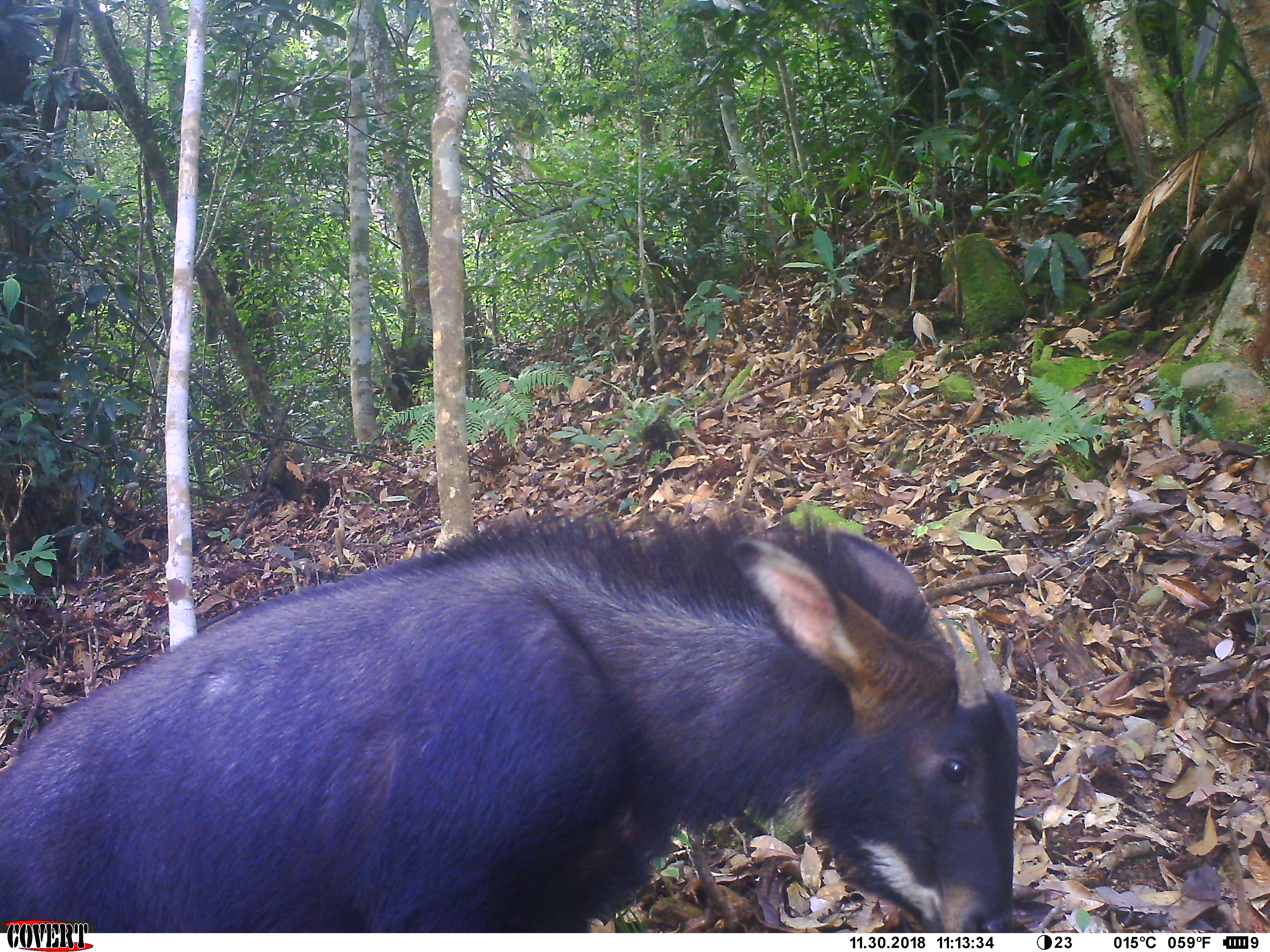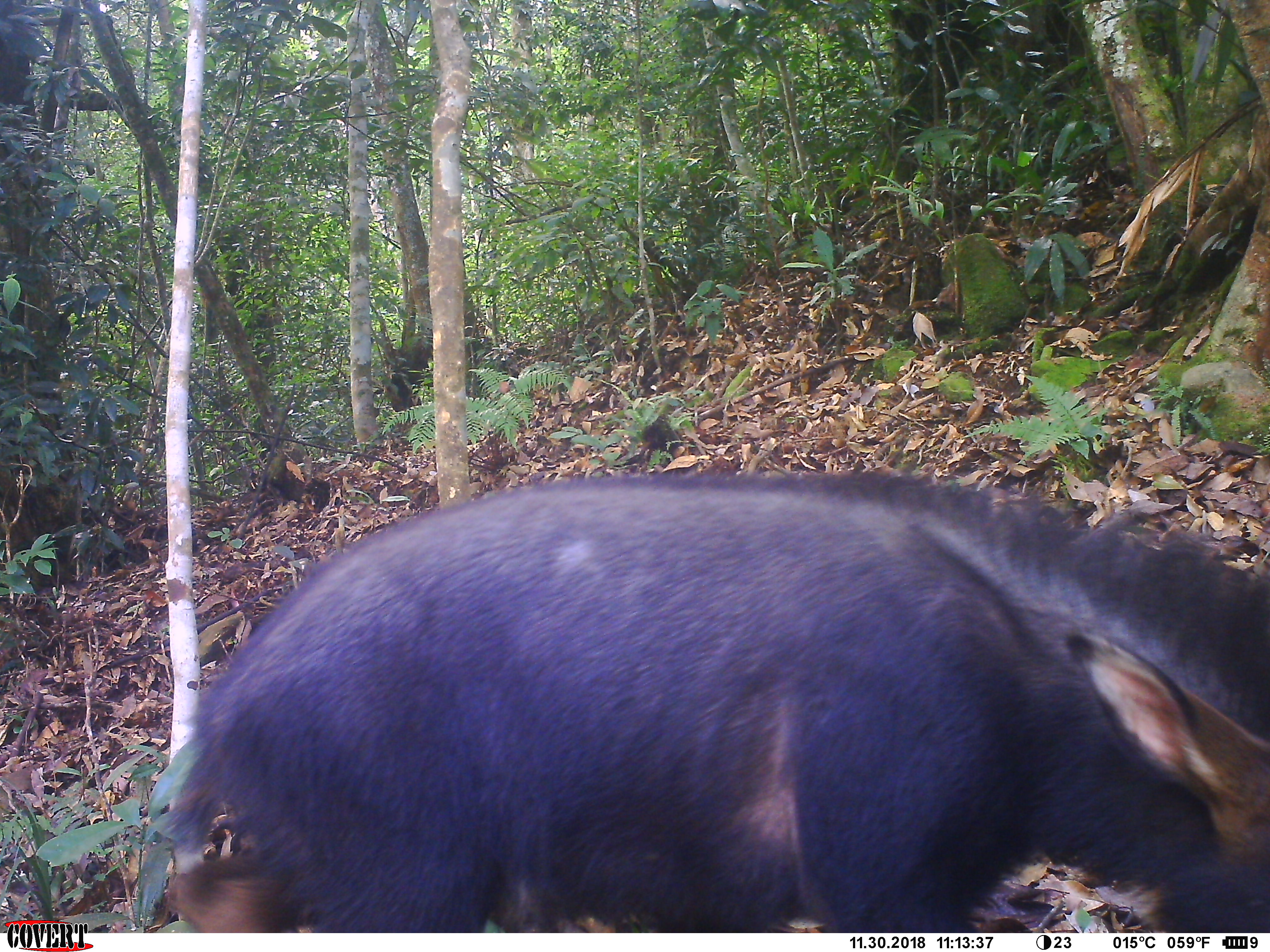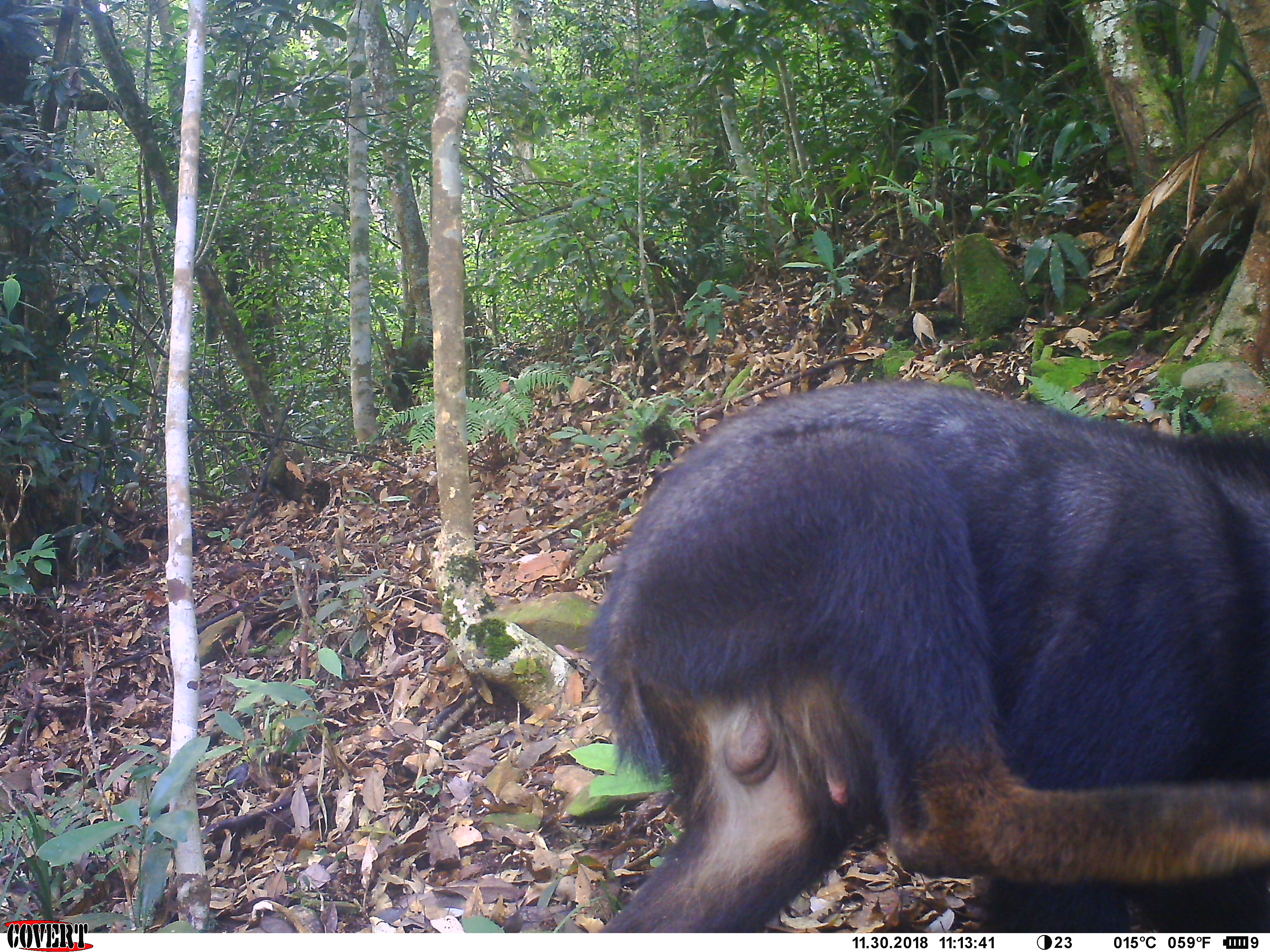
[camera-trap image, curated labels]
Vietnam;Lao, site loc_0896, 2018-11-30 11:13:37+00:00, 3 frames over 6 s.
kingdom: Animalia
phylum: Chordata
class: Mammalia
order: Artiodactyla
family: Bovidae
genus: Capricornis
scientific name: Capricornis sumatraensis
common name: chinese serow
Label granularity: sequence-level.